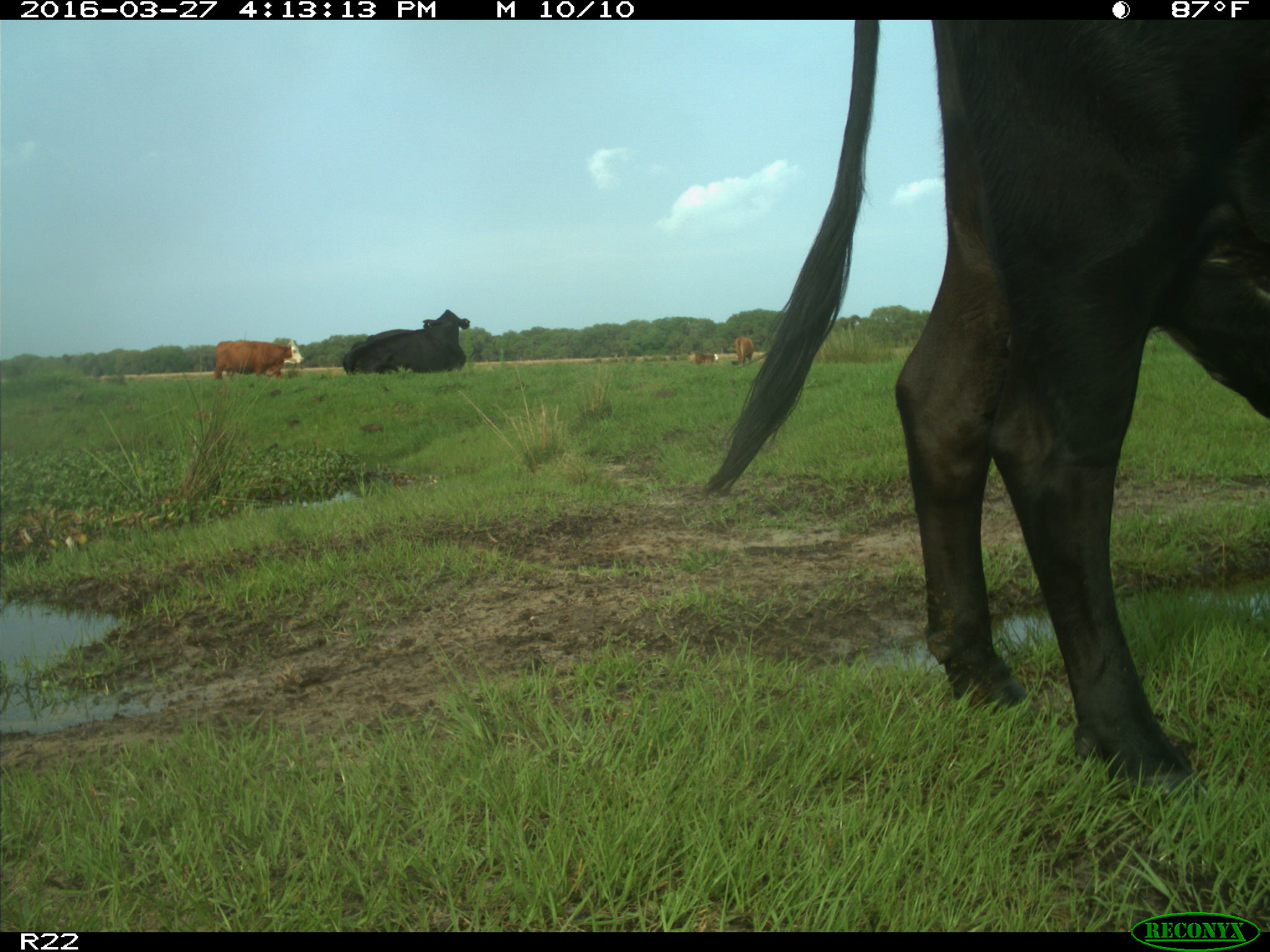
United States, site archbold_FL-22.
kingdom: Animalia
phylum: Chordata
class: Mammalia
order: Artiodactyla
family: Bovidae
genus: Bos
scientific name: Bos taurus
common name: domestic cow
Bos taurus (domestic cow).